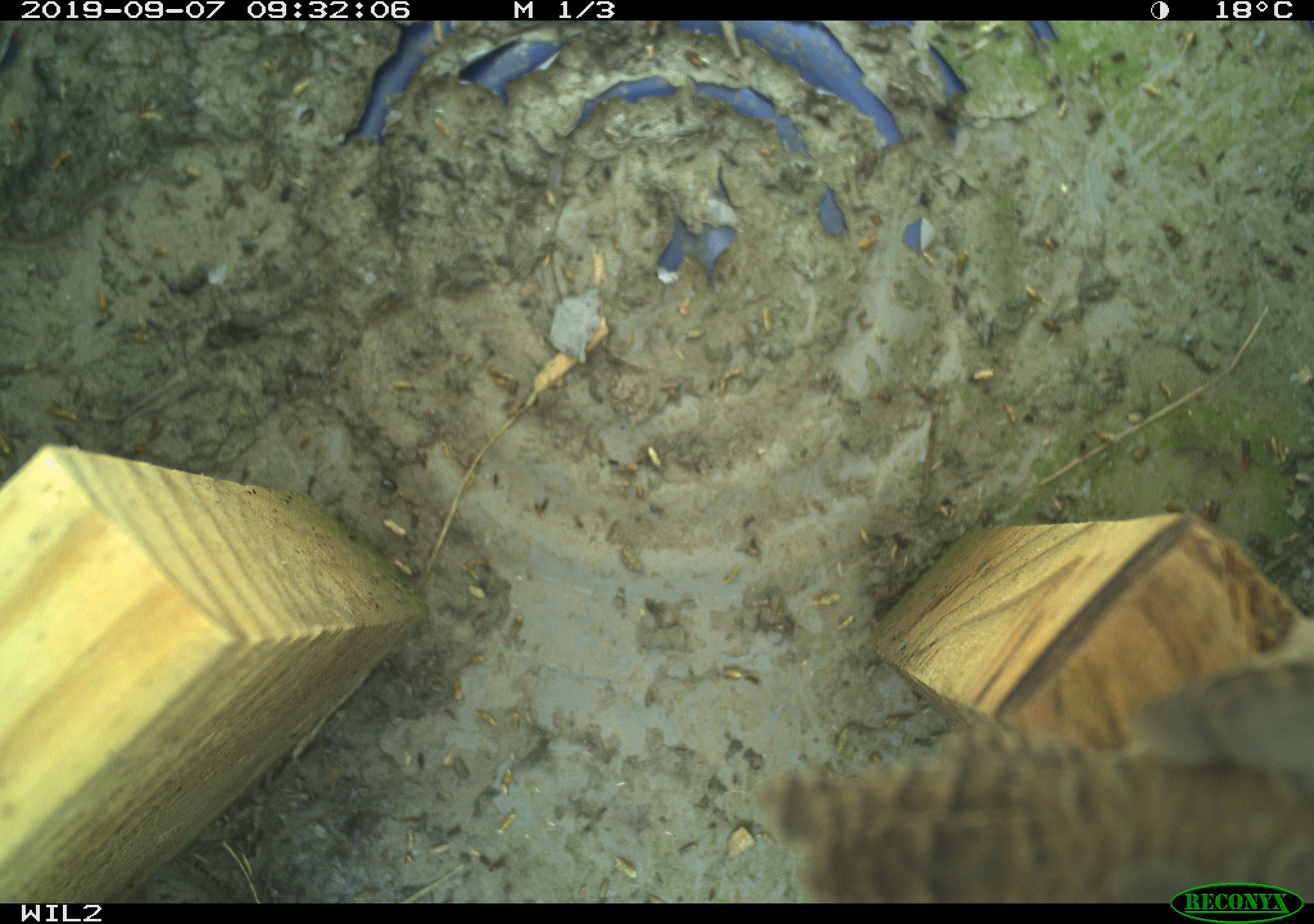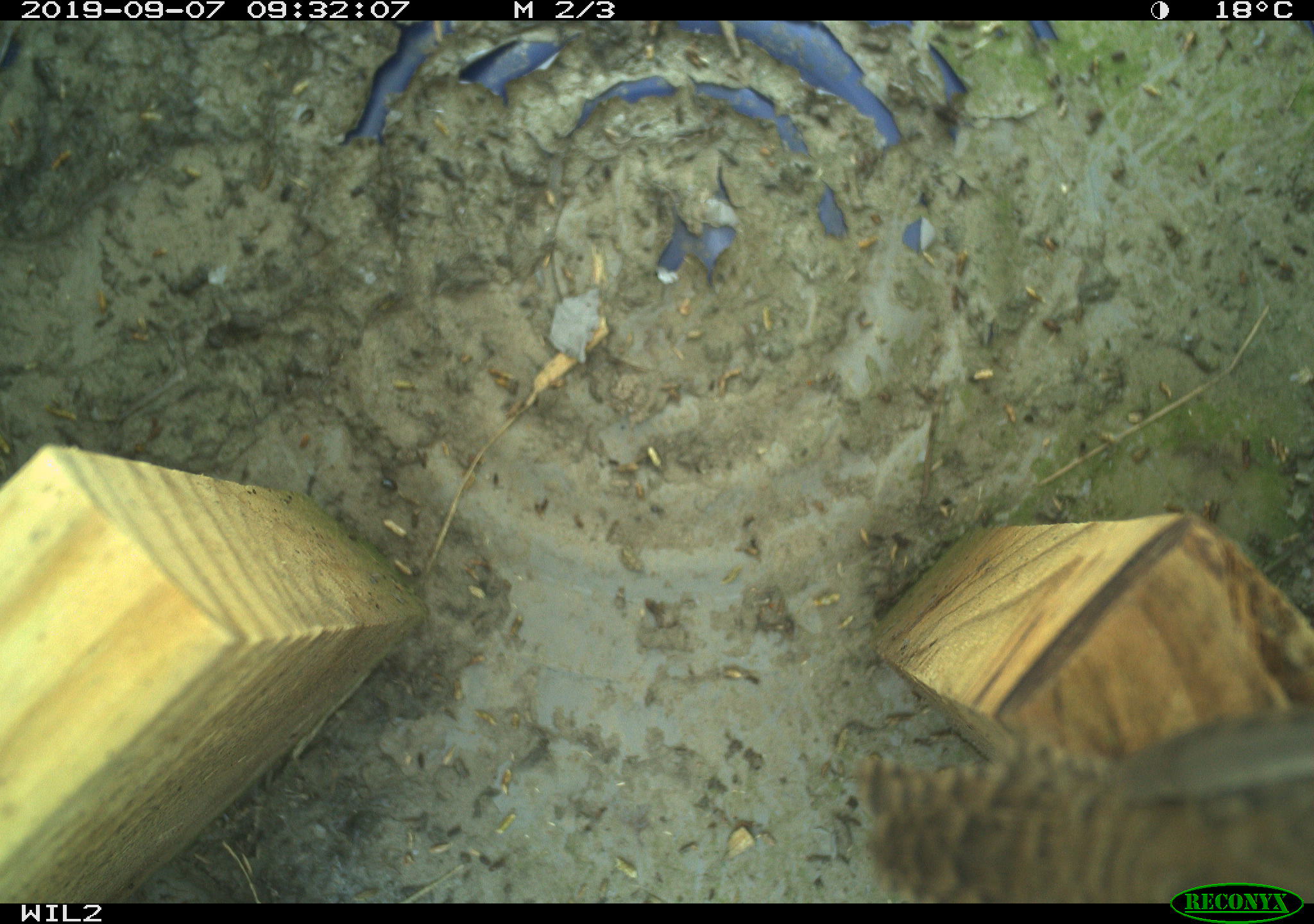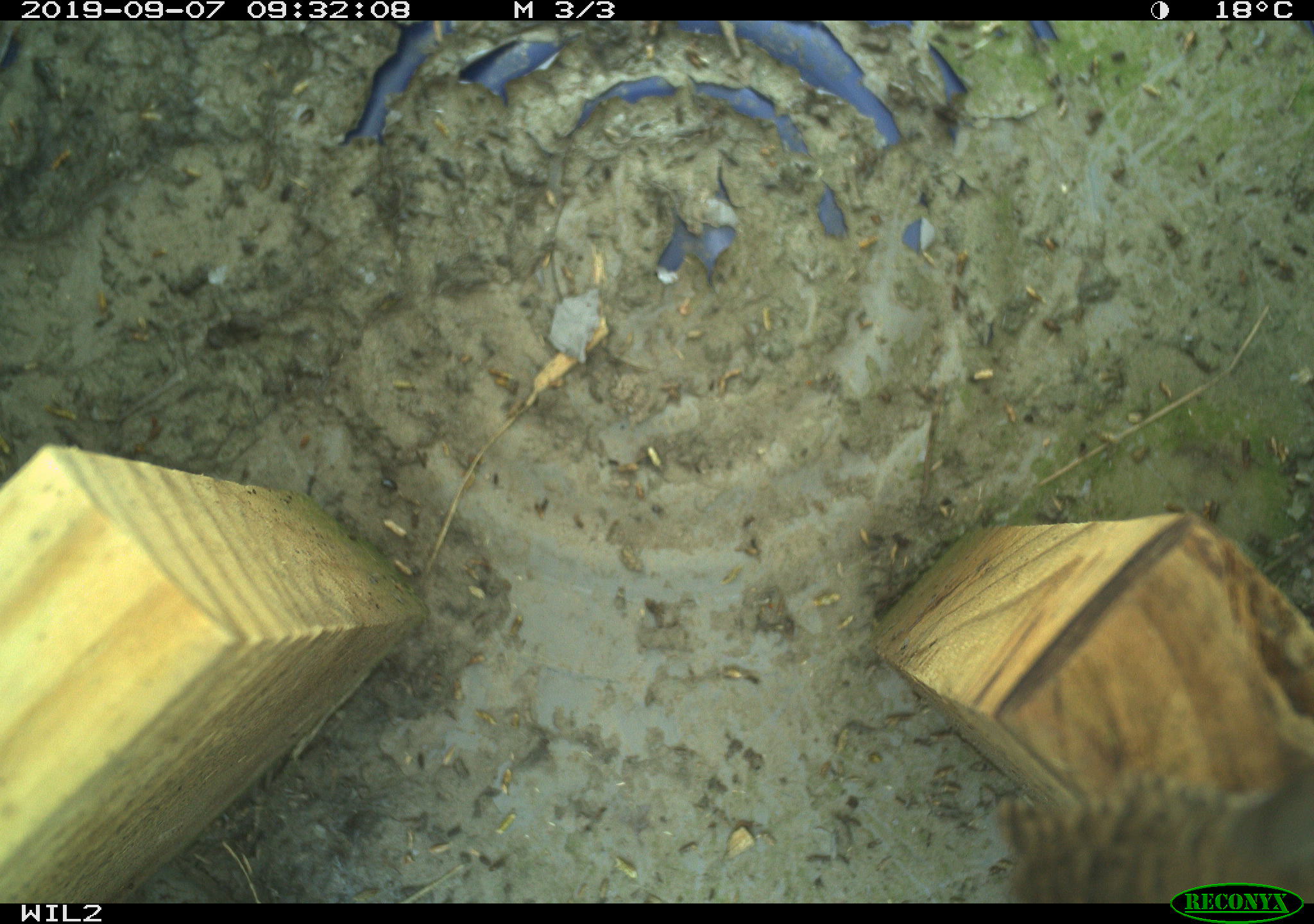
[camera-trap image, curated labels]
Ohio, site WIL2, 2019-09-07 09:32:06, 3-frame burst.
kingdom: Animalia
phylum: Chordata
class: Aves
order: Passeriformes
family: Troglodytidae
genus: Troglodytes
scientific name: Troglodytes aedon aedon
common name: northern house wren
Northern house wren (Troglodytes aedon aedon).